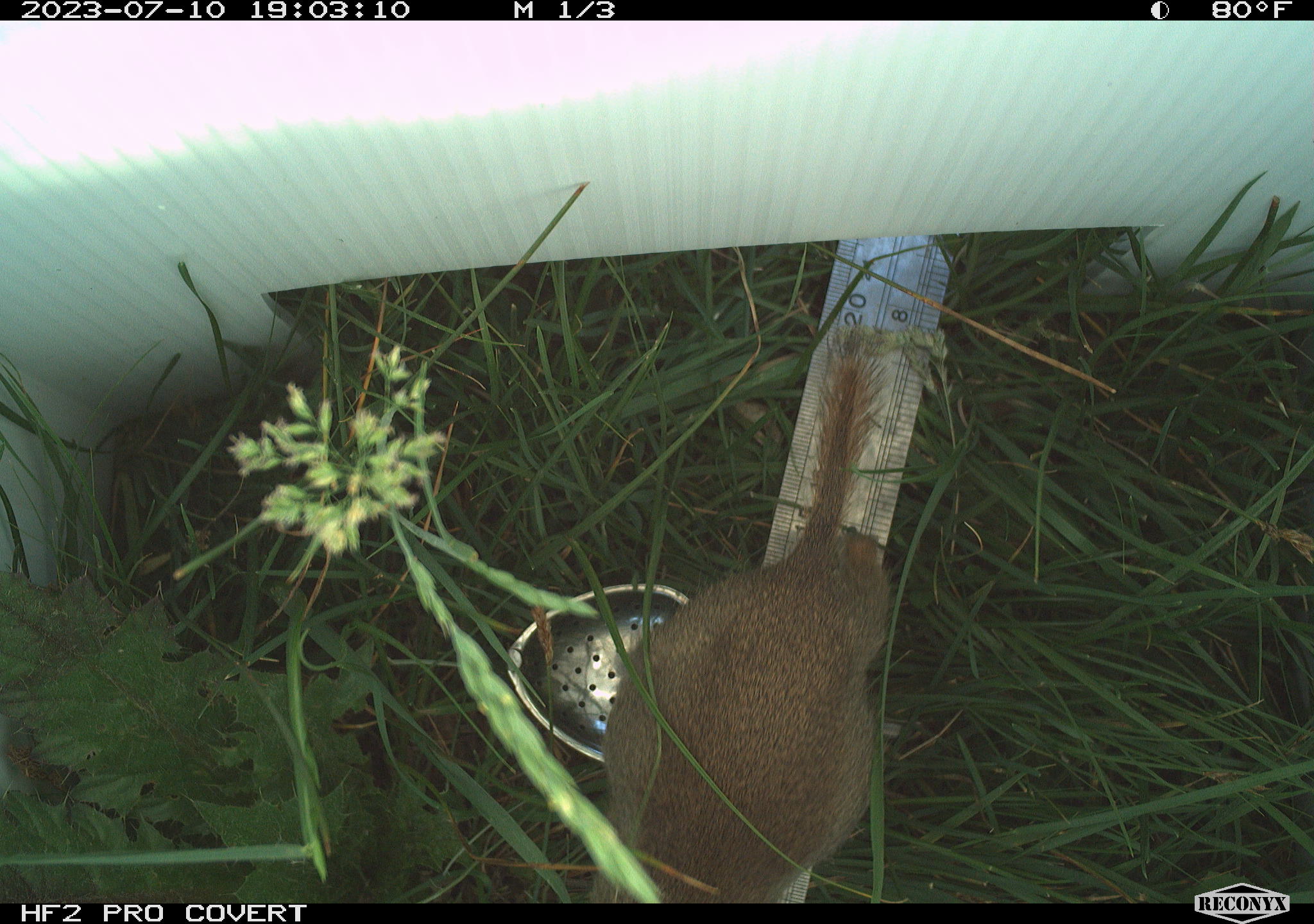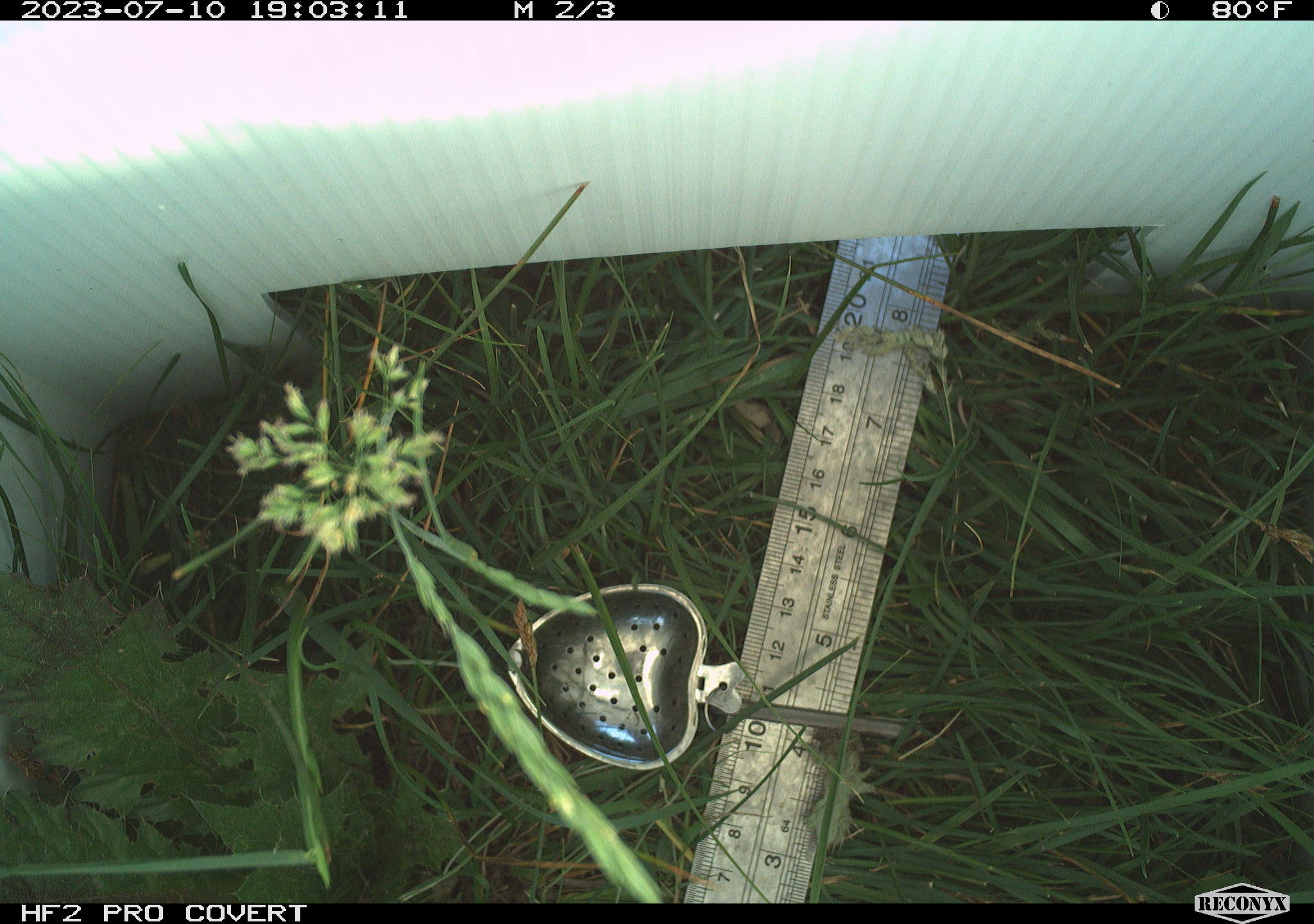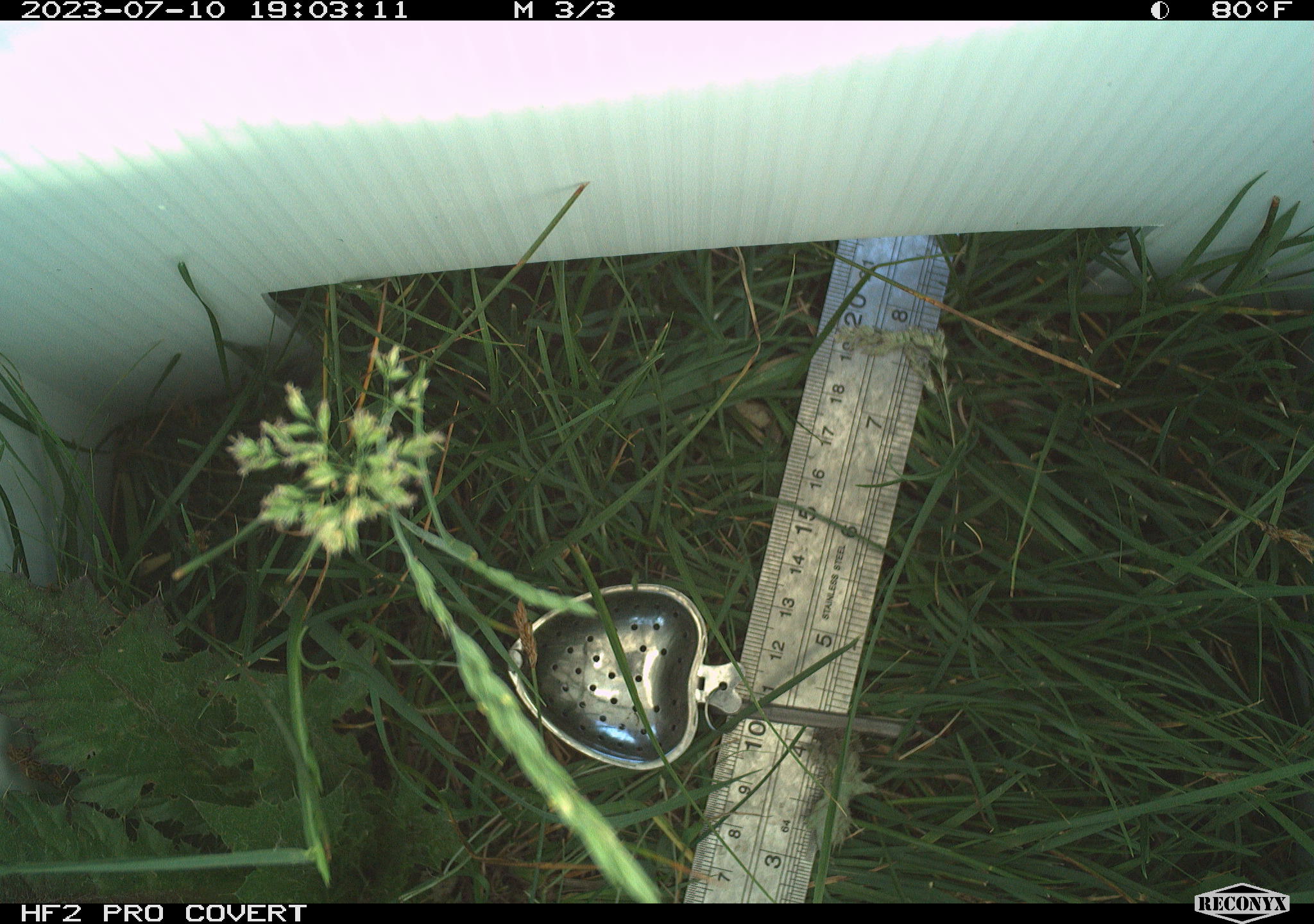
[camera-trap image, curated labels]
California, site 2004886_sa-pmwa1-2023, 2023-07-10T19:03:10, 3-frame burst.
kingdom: Animalia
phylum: Chordata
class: Mammalia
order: Rodentia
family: Sciuridae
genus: Urocitellus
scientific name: Urocitellus beldingi beldingi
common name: belding's ground squirrel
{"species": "belding's ground squirrel (Urocitellus beldingi beldingi)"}